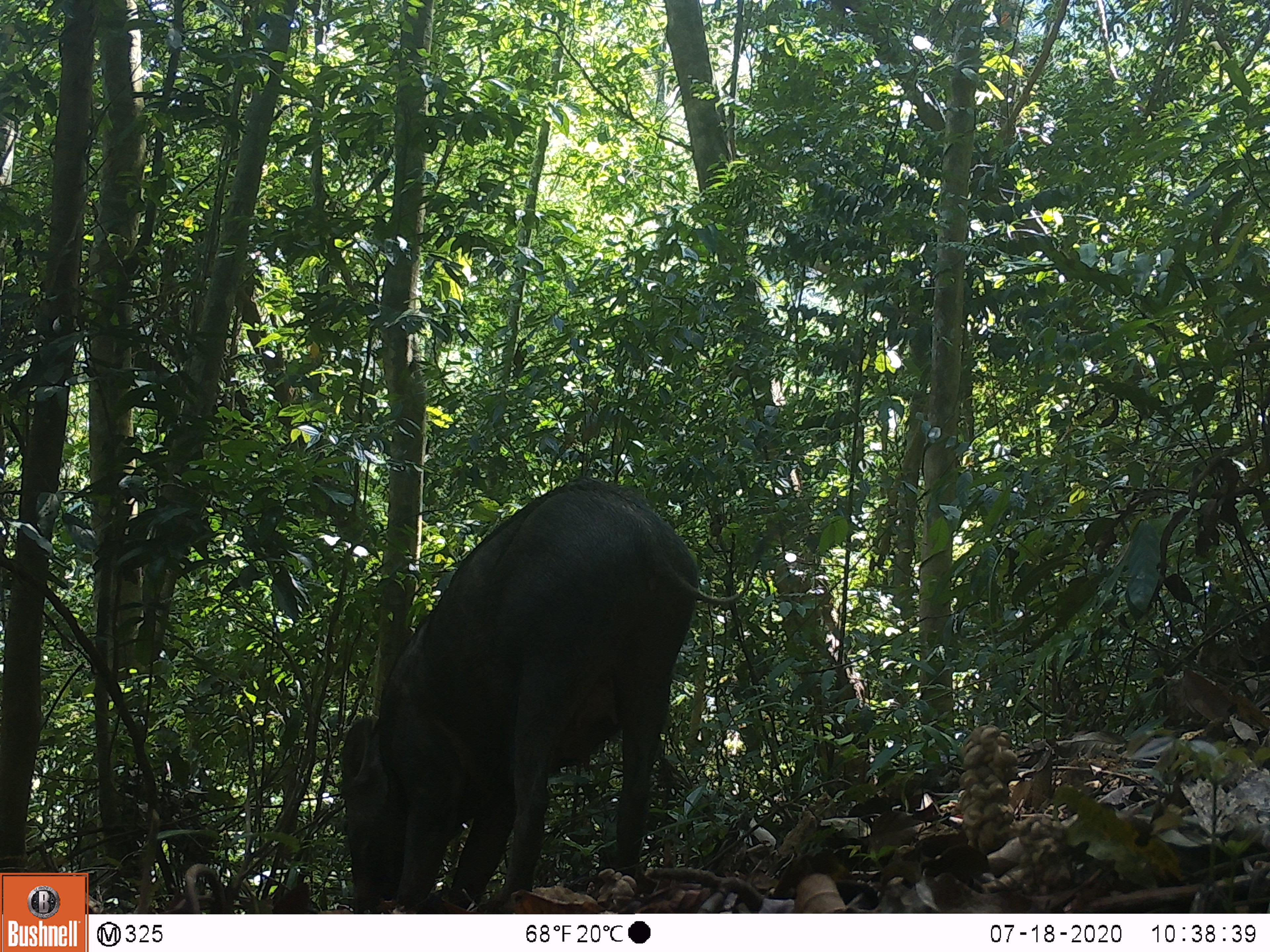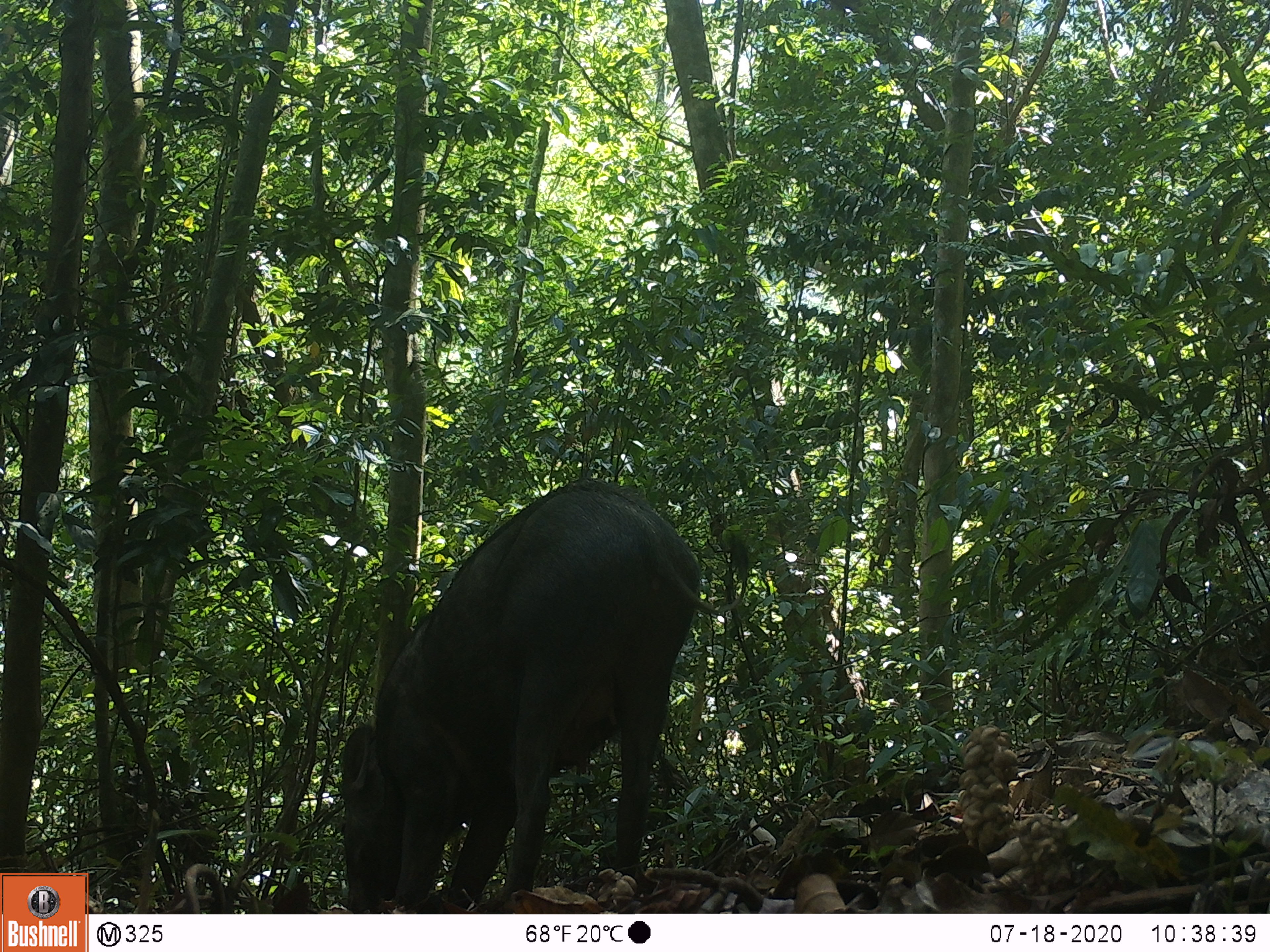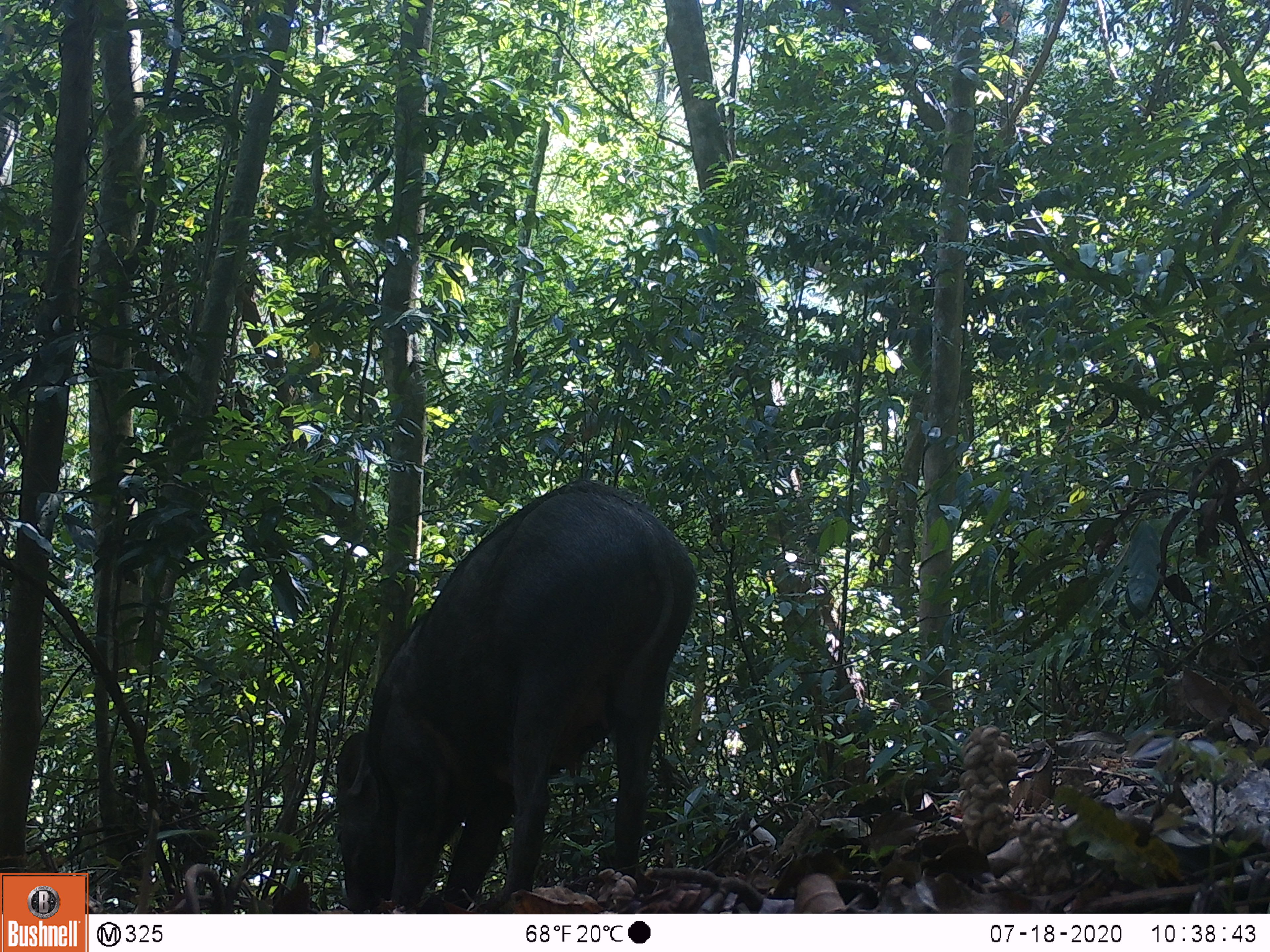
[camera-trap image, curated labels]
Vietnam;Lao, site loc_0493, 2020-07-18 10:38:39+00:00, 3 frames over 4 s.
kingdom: Animalia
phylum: Chordata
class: Mammalia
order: Artiodactyla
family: Suidae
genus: Sus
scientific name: Sus scrofa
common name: eurasian wild pig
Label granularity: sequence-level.